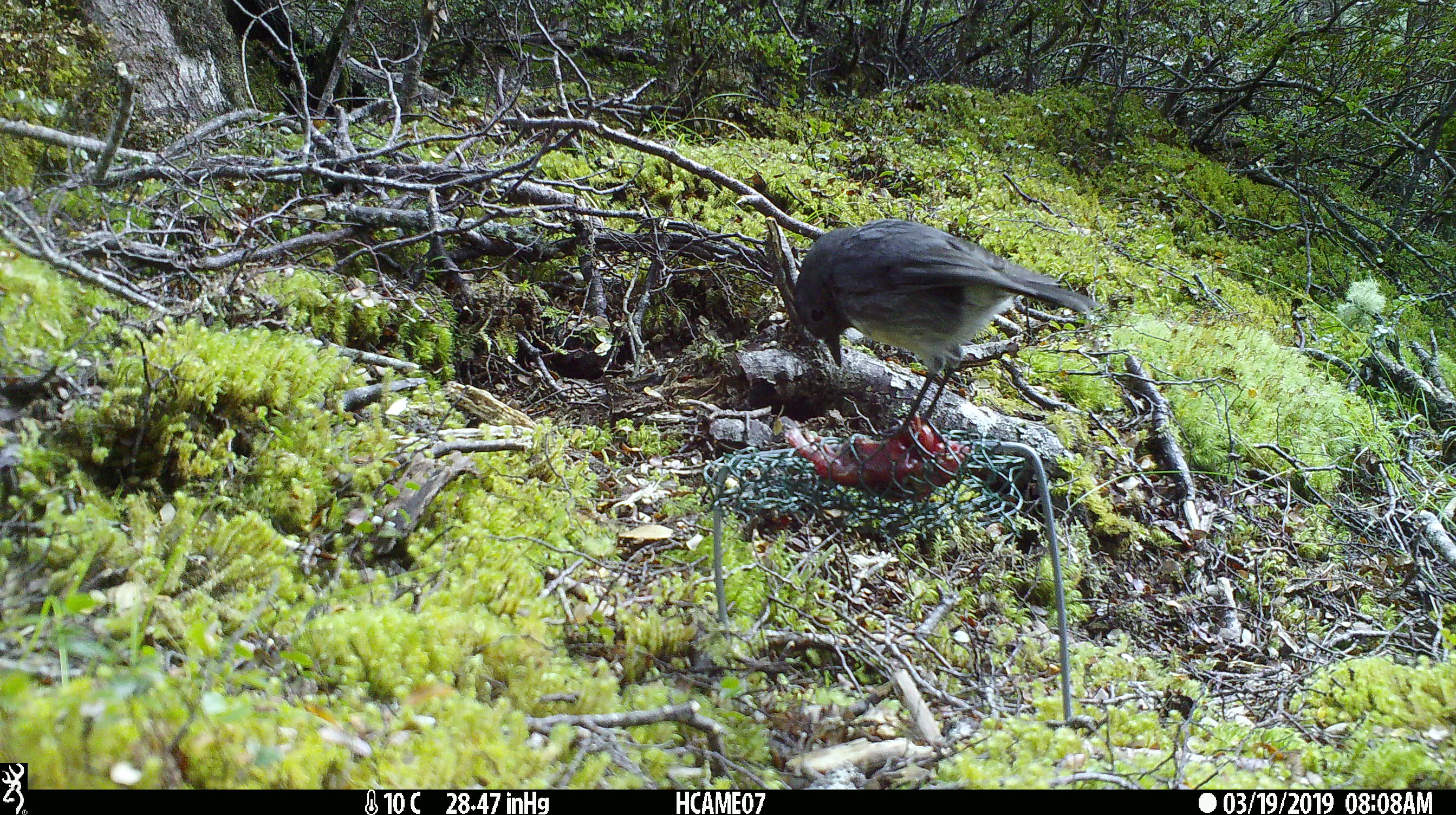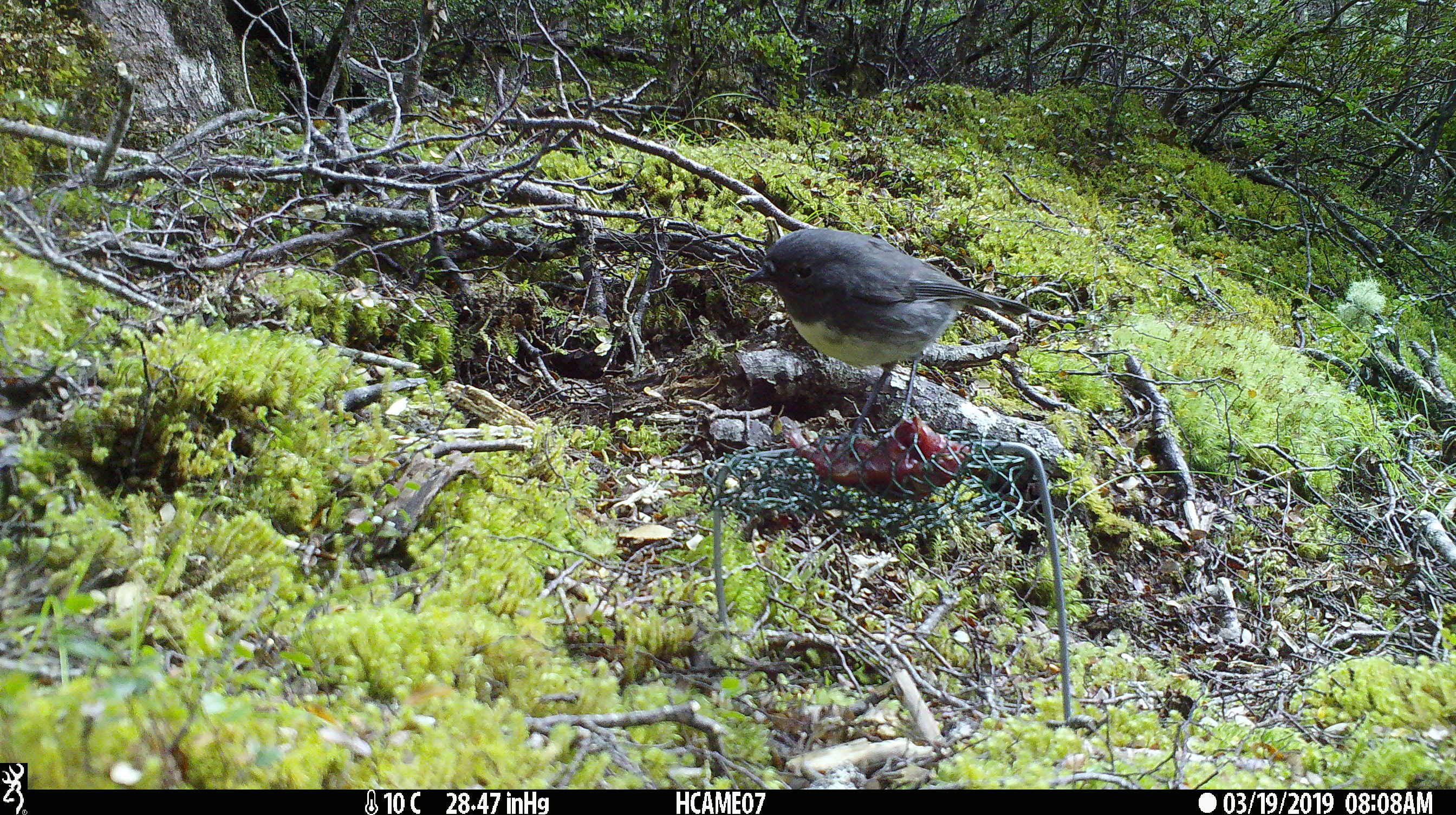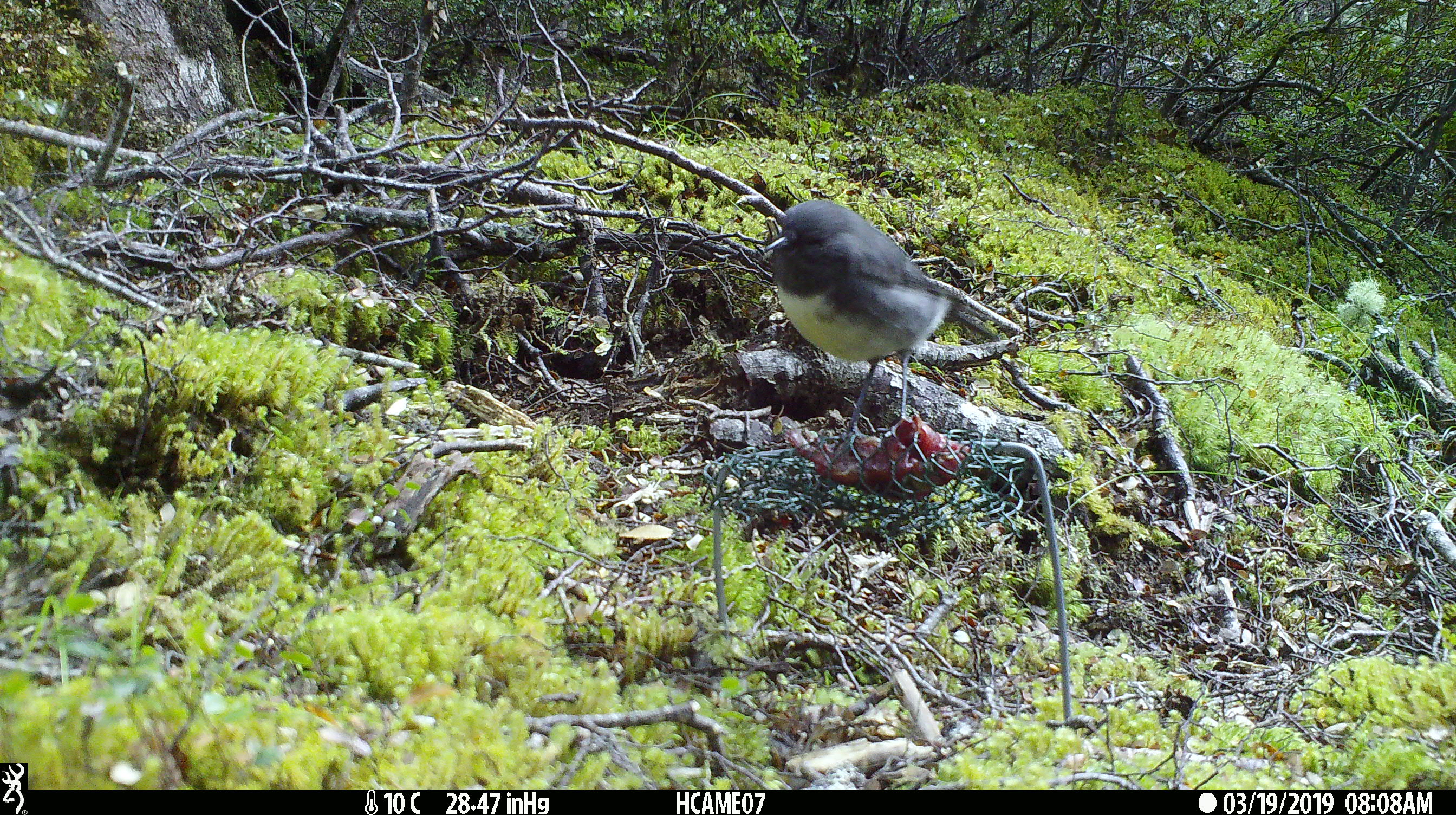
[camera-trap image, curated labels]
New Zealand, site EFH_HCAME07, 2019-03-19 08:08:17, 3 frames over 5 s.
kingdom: Animalia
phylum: Chordata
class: Aves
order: Passeriformes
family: Petroicidae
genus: Petroica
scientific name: Petroica australis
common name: new zealand robin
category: robin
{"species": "robin (new zealand robin) (Petroica australis)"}